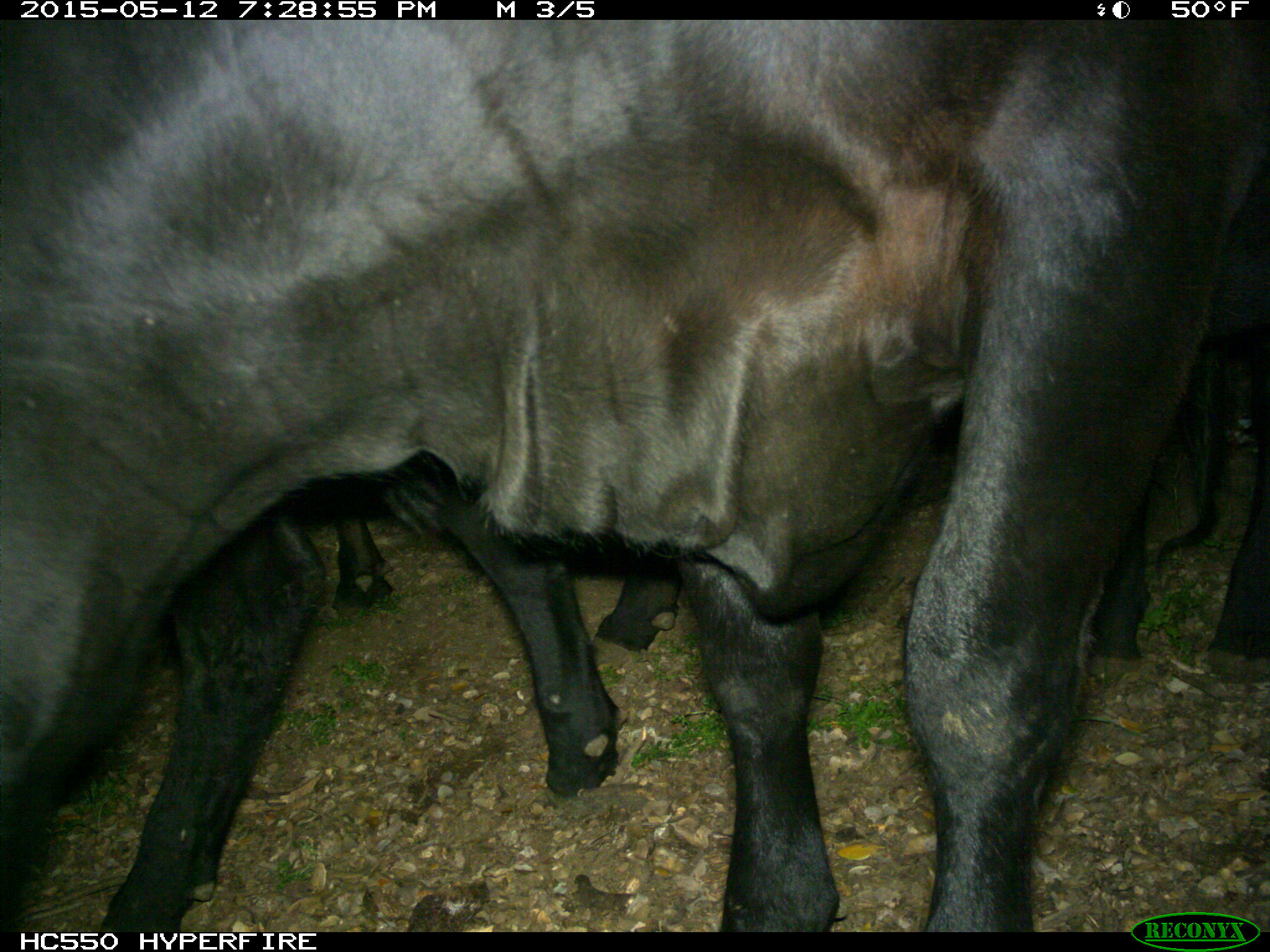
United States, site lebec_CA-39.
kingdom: Animalia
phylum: Chordata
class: Mammalia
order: Artiodactyla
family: Bovidae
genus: Bos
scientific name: Bos taurus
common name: domestic cow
Bos taurus (domestic cow).